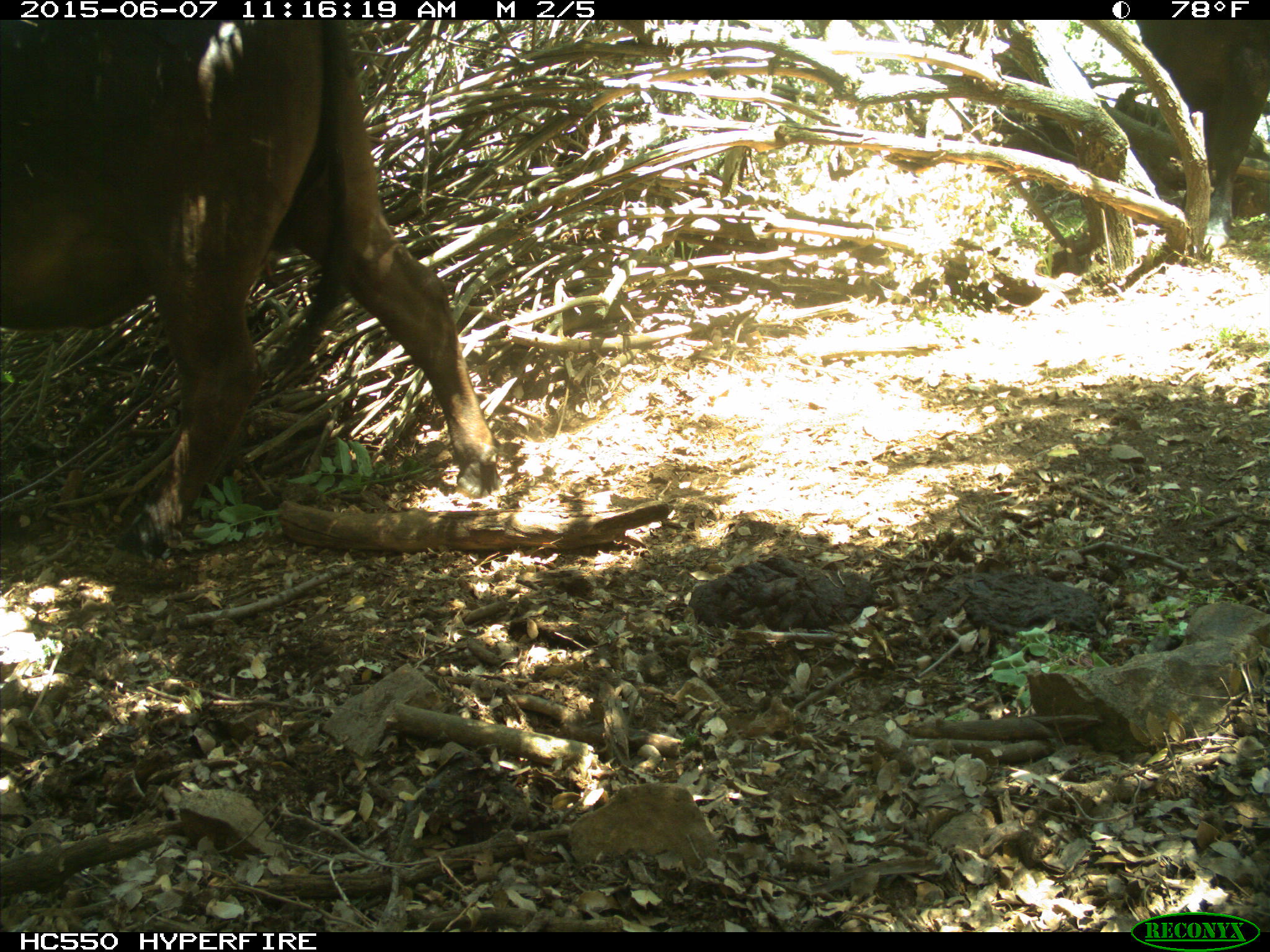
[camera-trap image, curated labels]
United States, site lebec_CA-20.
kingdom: Animalia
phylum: Chordata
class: Mammalia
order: Artiodactyla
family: Bovidae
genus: Bos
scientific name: Bos taurus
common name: domestic cow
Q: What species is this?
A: Bos taurus (domestic cow).